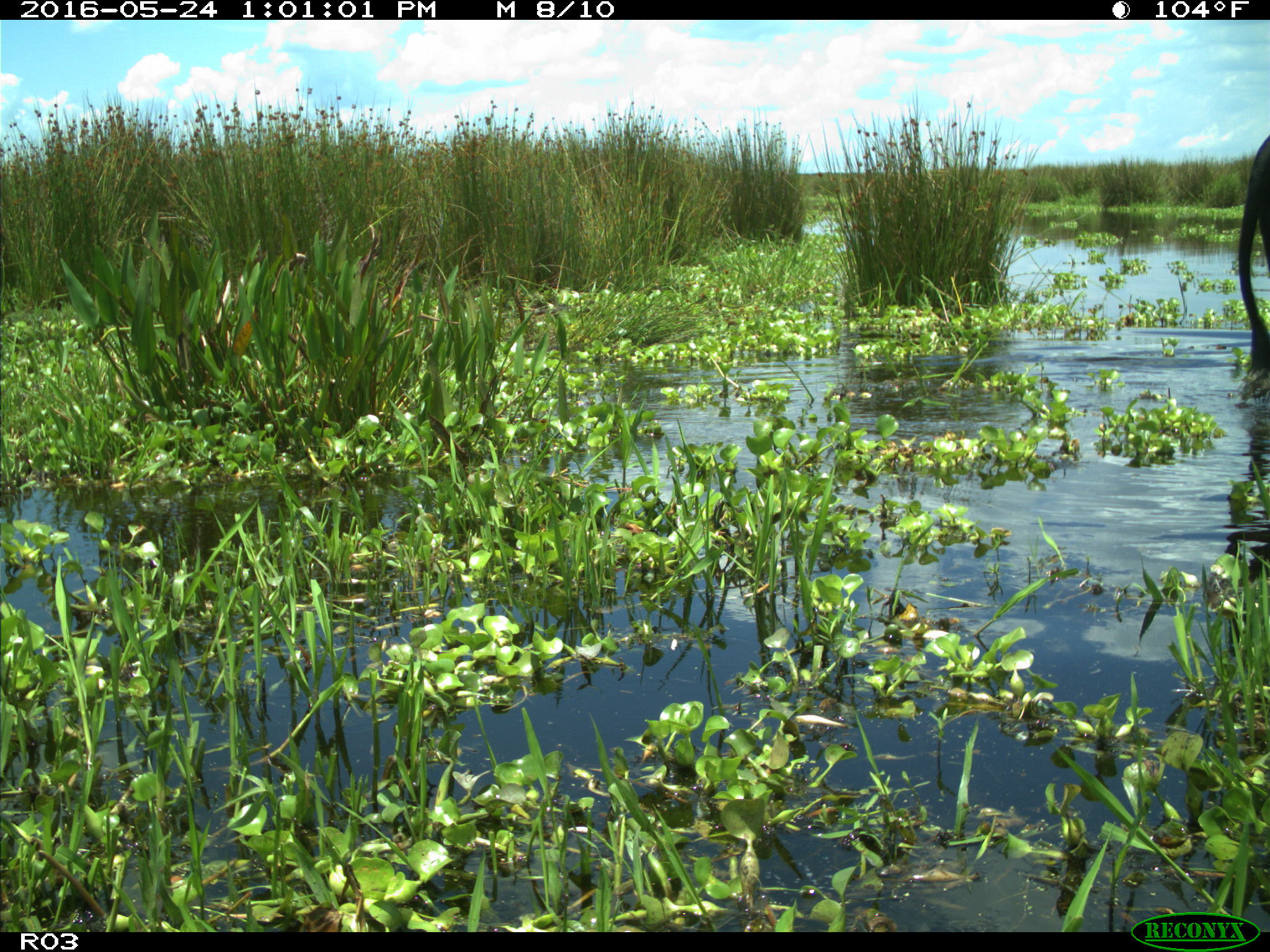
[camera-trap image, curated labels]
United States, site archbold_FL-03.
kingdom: Animalia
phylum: Chordata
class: Mammalia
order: Artiodactyla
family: Bovidae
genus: Bos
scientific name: Bos taurus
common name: domestic cow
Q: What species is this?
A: Bos taurus (domestic cow).